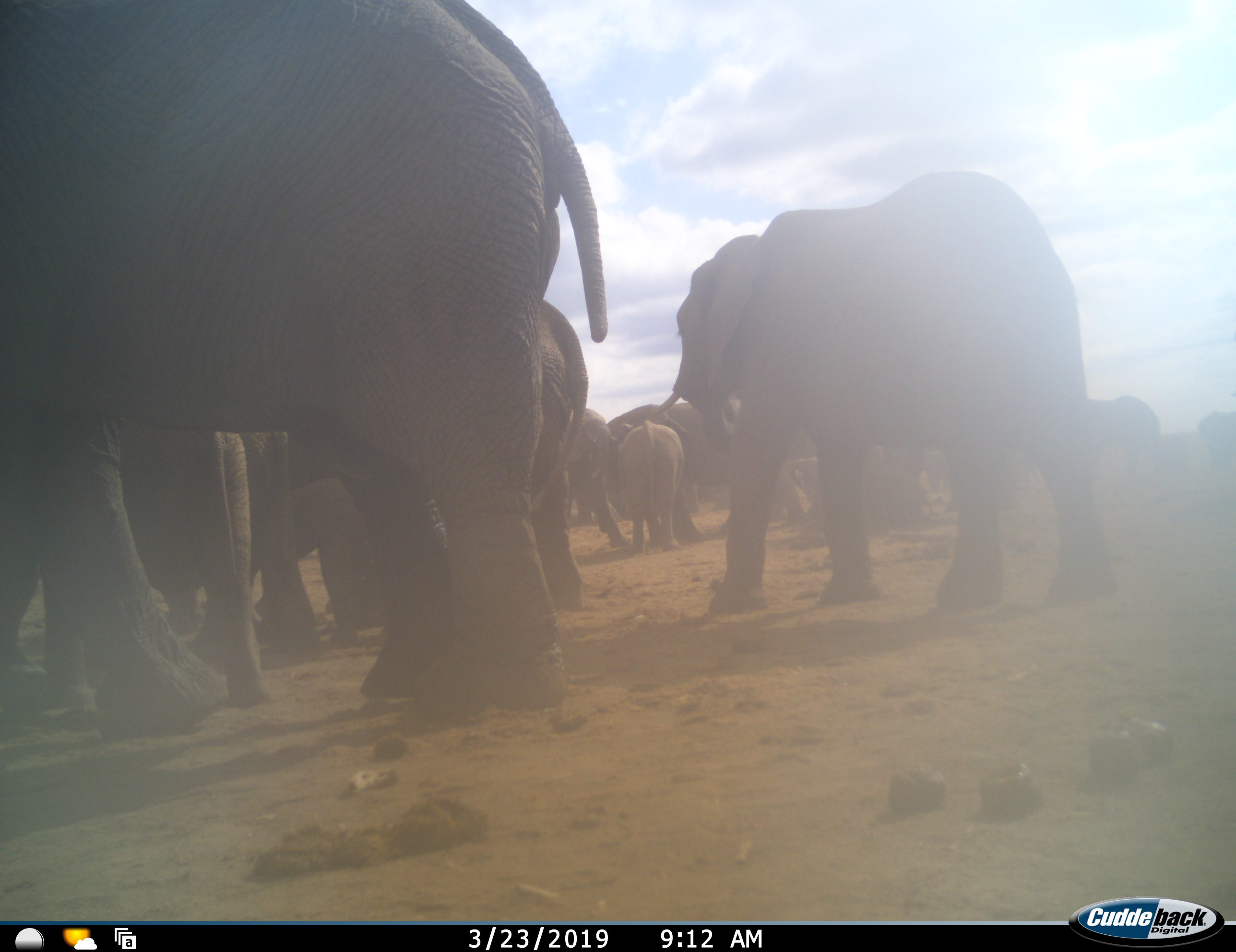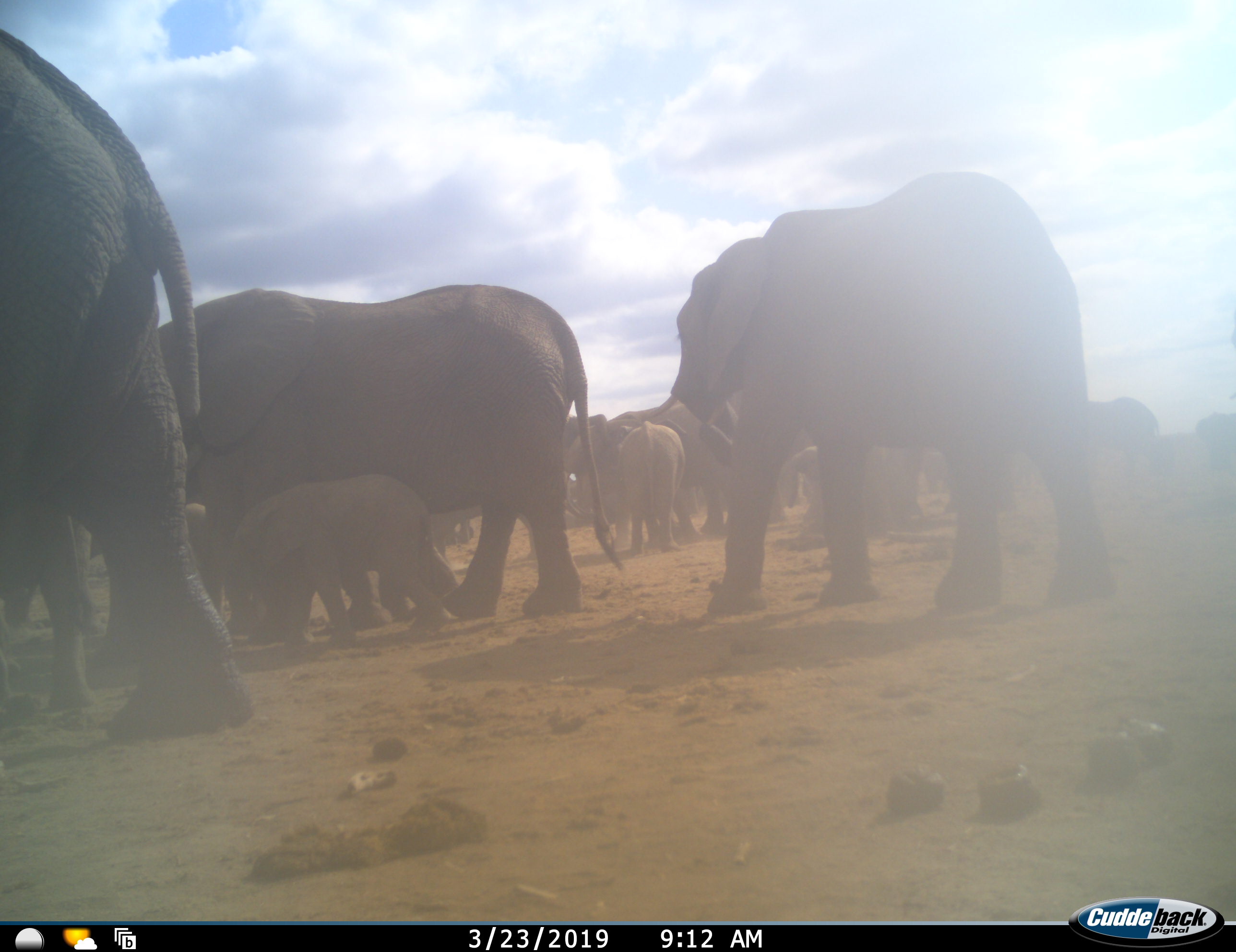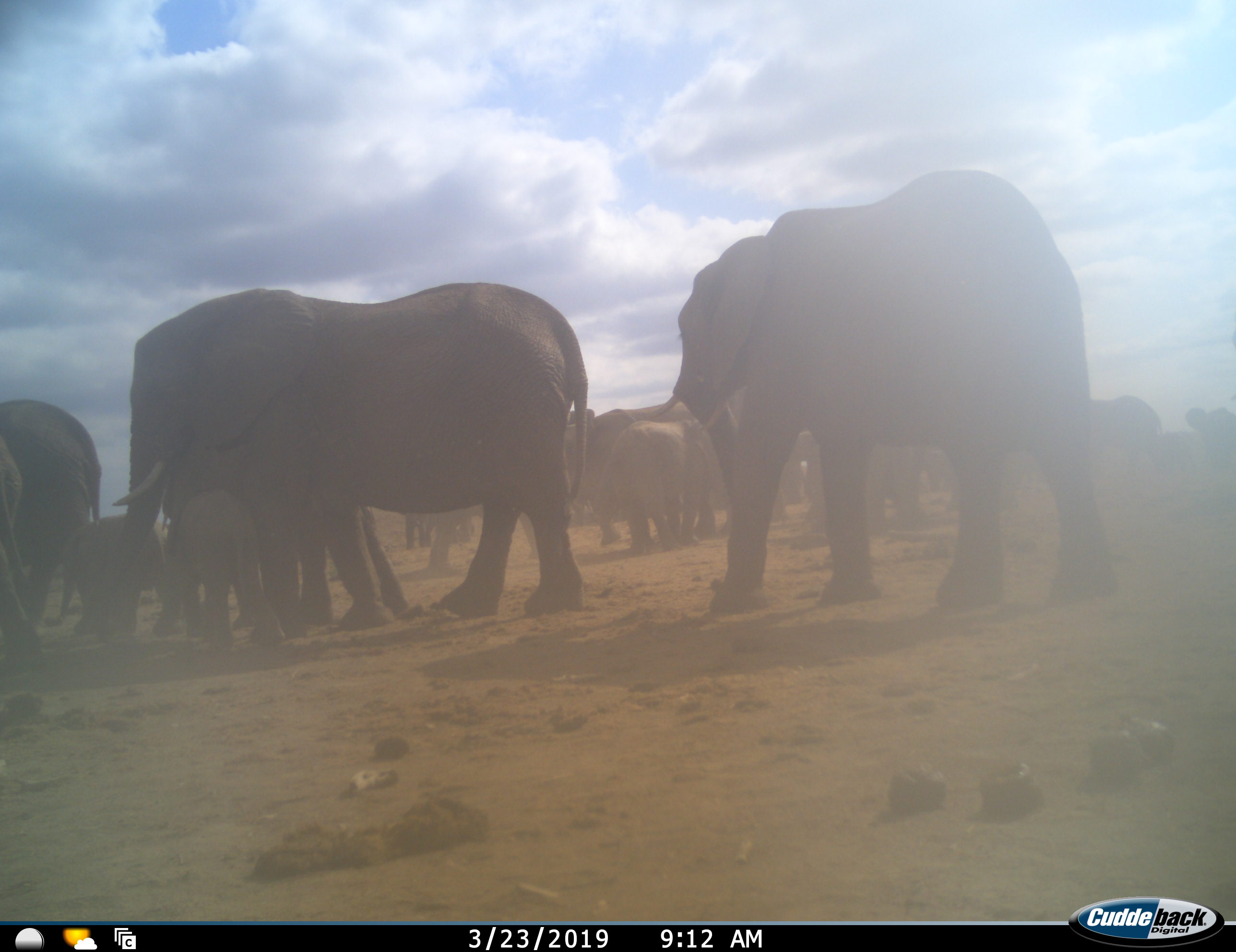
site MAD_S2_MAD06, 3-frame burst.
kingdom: Animalia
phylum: Chordata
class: Mammalia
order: Proboscidea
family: Elephantidae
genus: Loxodonta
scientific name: Loxodonta africana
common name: african bush elephant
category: elephant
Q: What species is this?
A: Elephant (african bush elephant) (Loxodonta africana).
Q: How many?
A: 11-50.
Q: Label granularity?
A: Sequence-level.